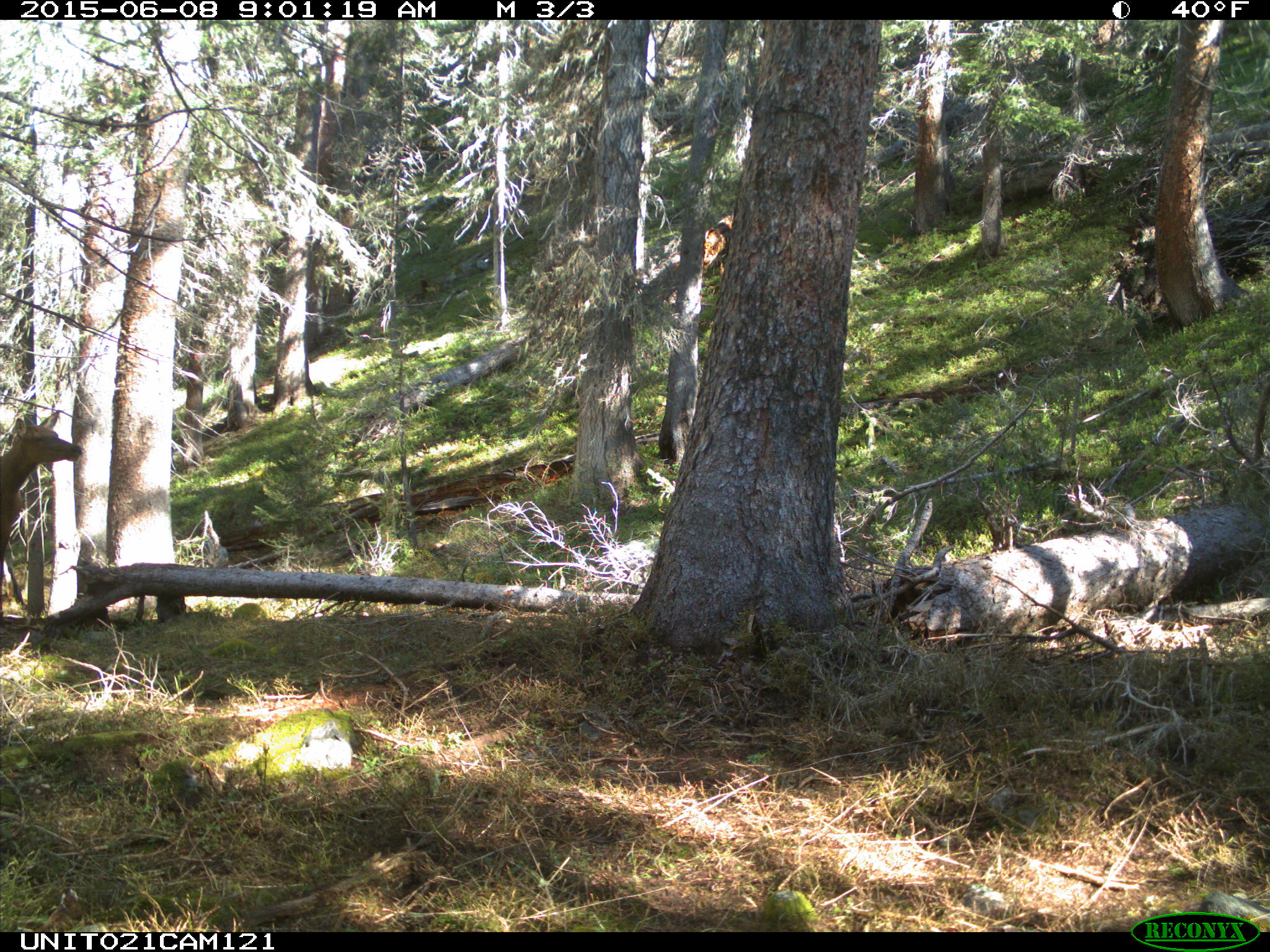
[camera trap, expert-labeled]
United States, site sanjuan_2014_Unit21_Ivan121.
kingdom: Animalia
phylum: Chordata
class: Mammalia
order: Artiodactyla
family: Cervidae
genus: Cervus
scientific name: Cervus elaphus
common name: red deer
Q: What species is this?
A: Cervus elaphus (red deer).